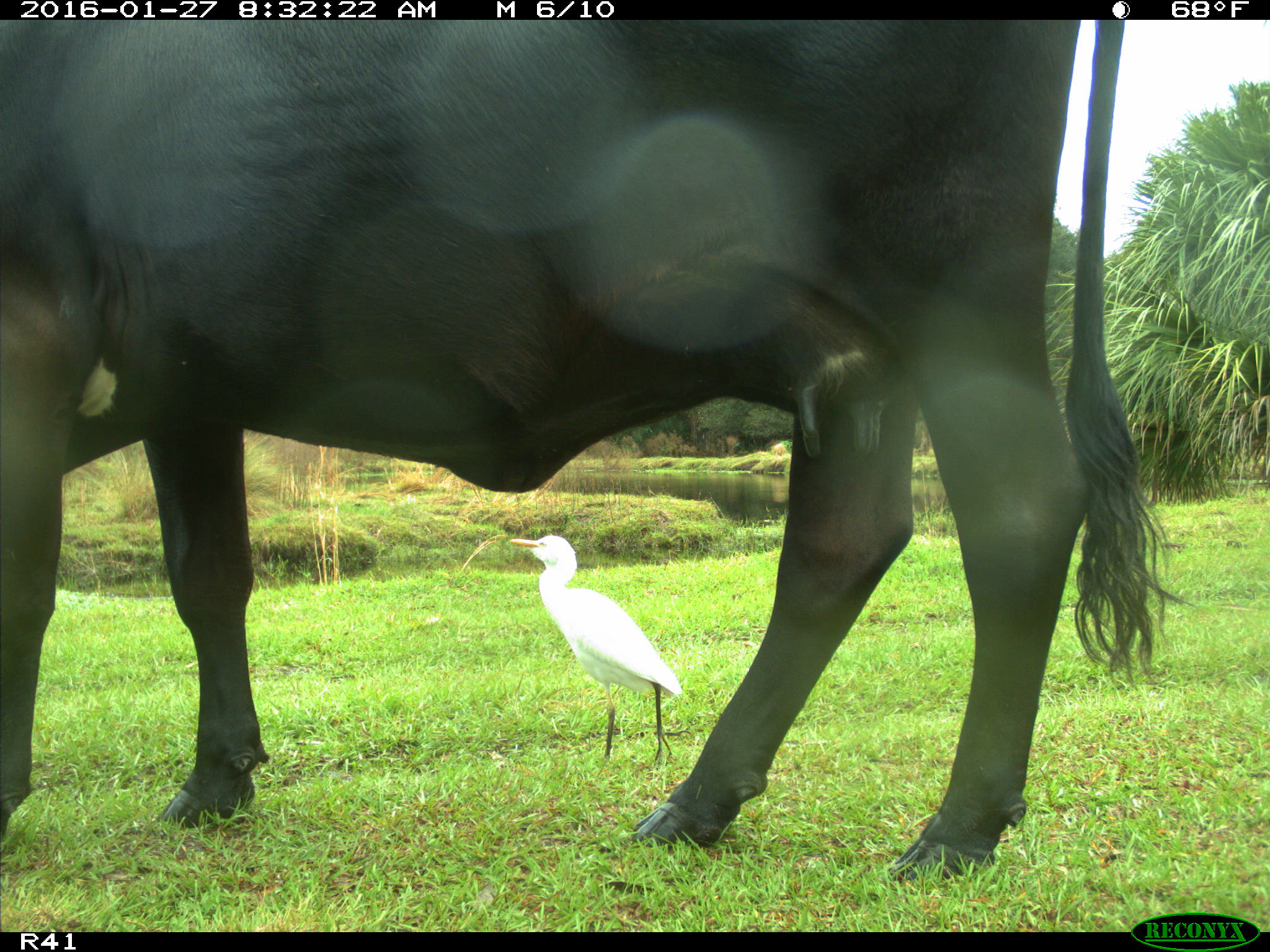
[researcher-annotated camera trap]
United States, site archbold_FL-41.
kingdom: Animalia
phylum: Chordata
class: Mammalia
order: Artiodactyla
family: Bovidae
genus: Bos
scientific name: Bos taurus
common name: domestic cow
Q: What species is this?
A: Bos taurus (domestic cow).